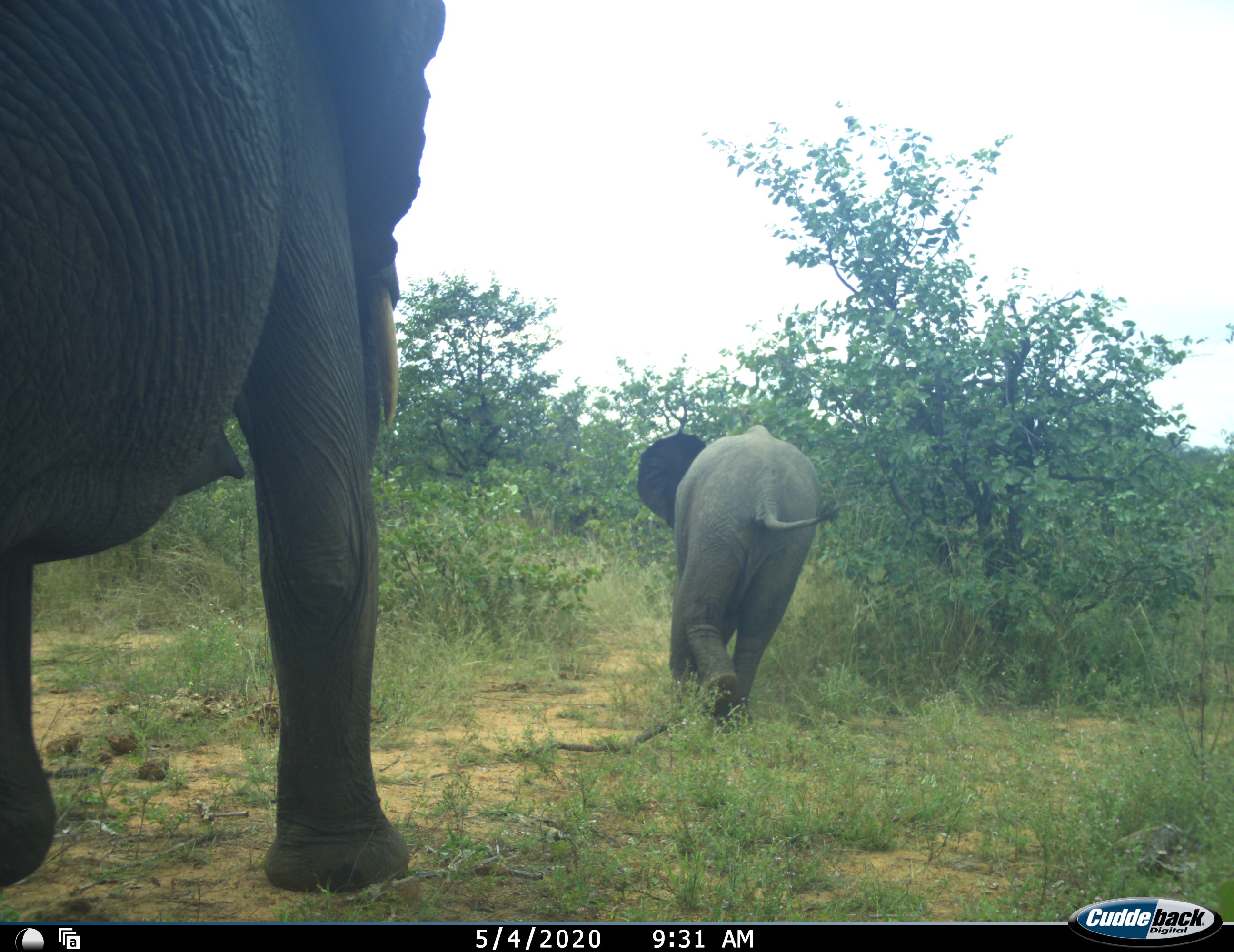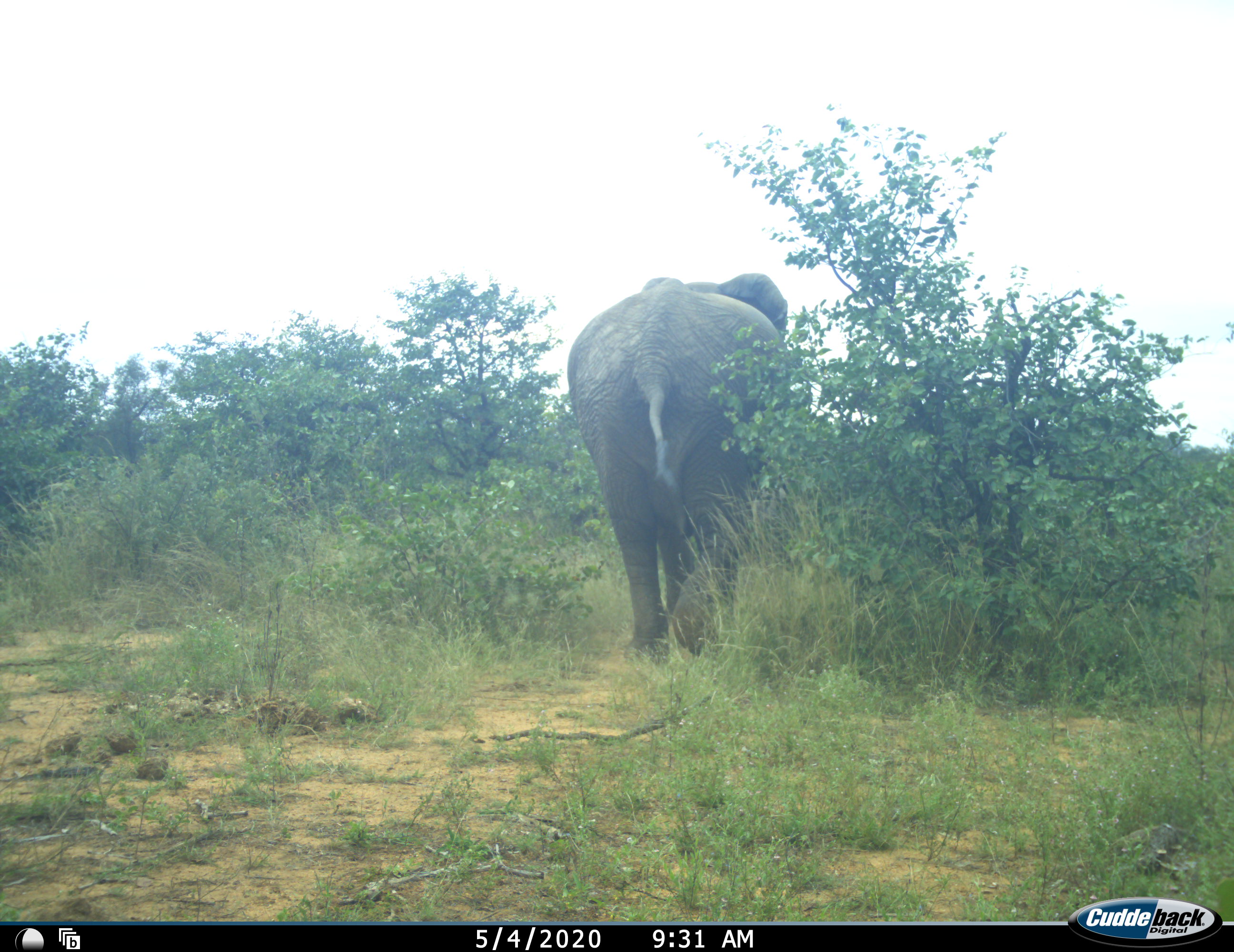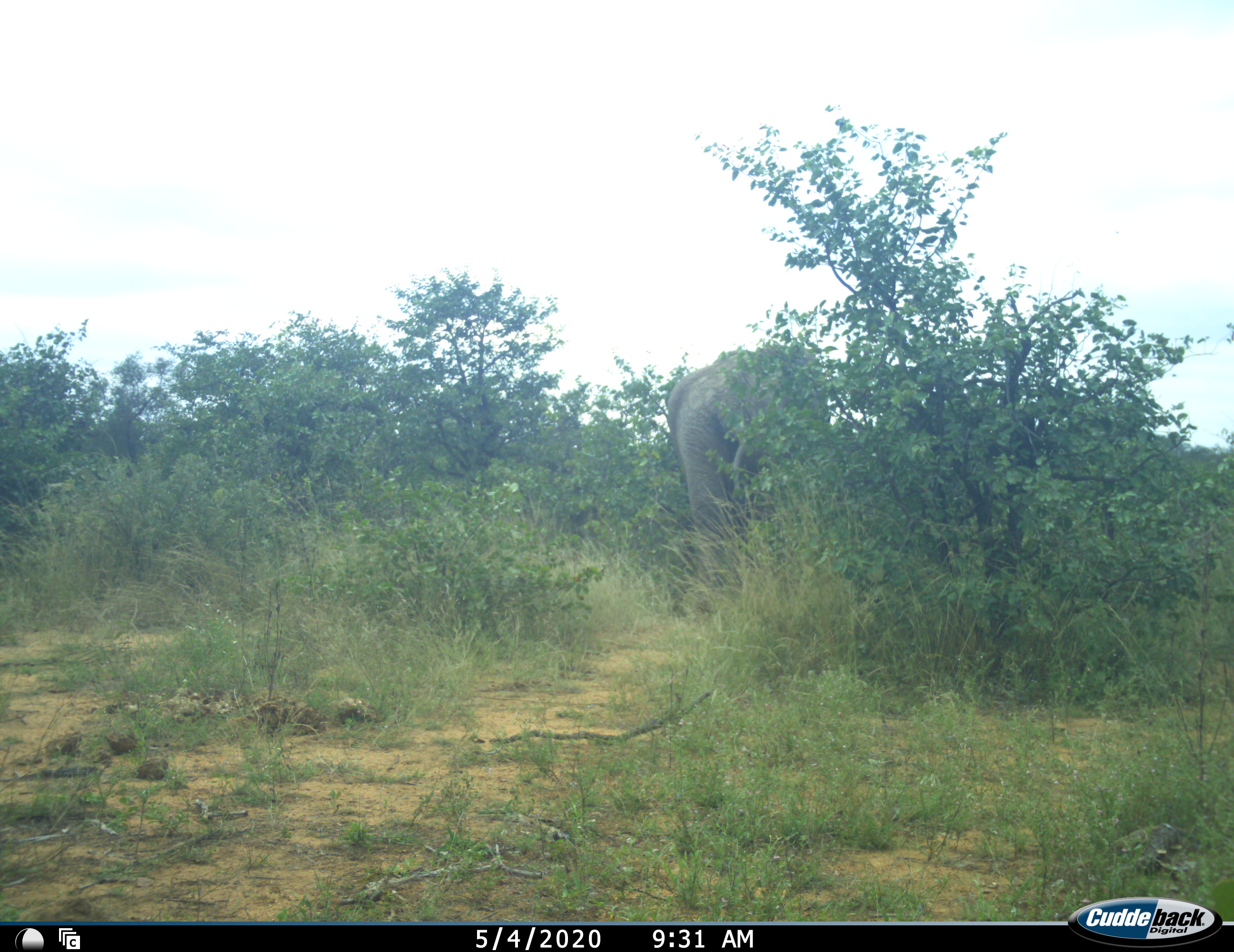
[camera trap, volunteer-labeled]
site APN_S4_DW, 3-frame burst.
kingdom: Animalia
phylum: Chordata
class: Mammalia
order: Proboscidea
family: Elephantidae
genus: Loxodonta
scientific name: Loxodonta africana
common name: african bush elephant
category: elephant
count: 2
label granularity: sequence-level